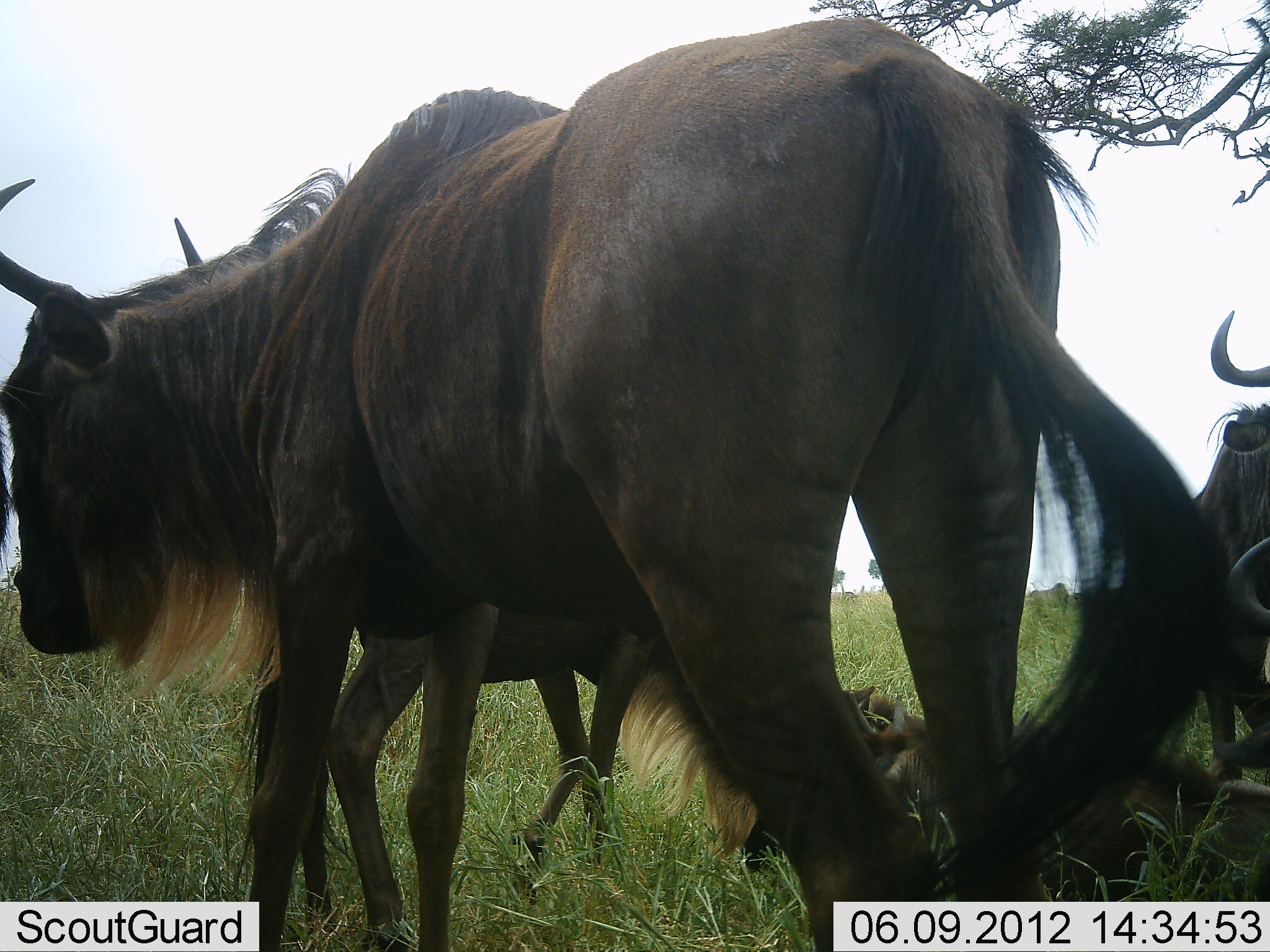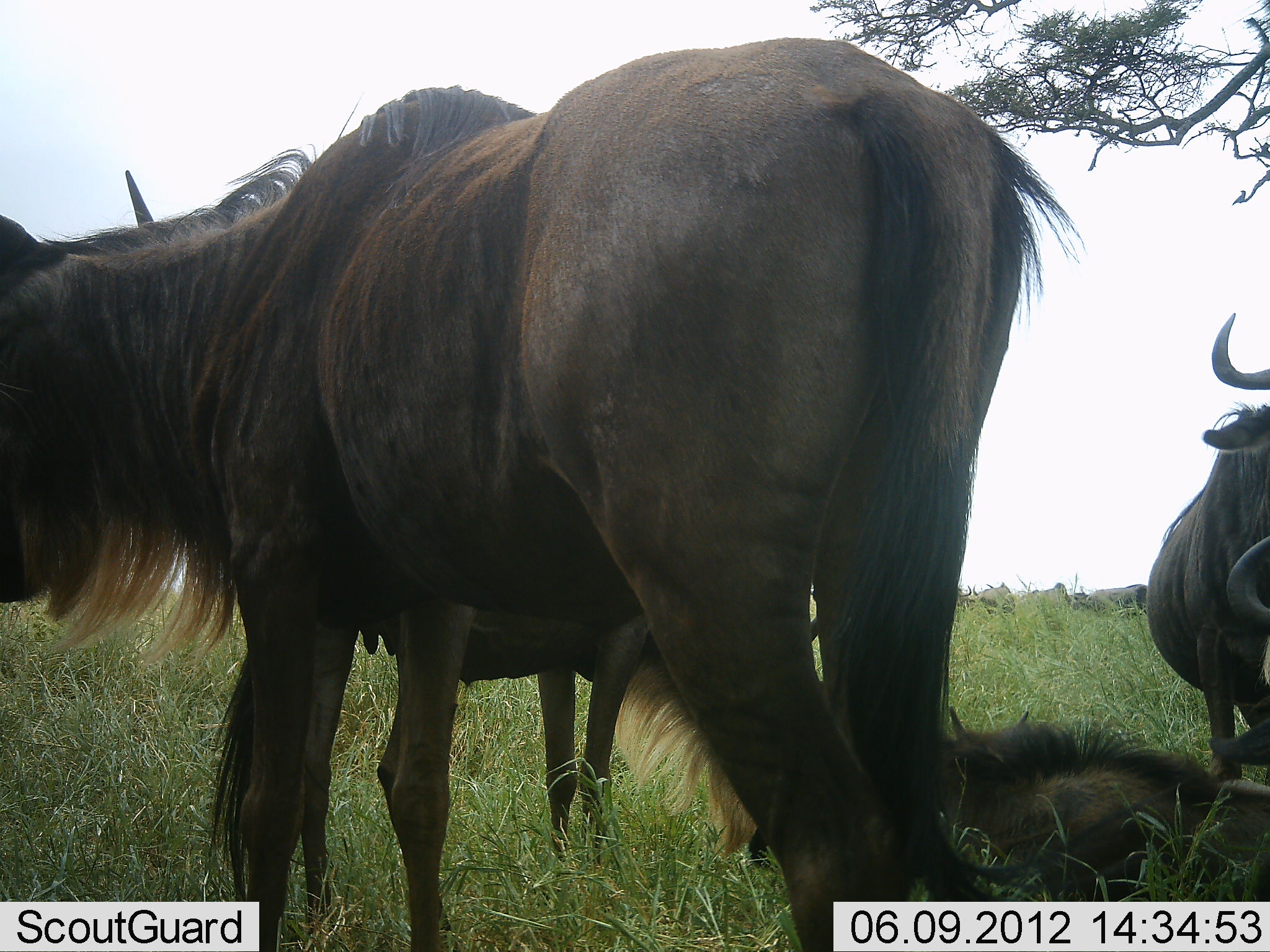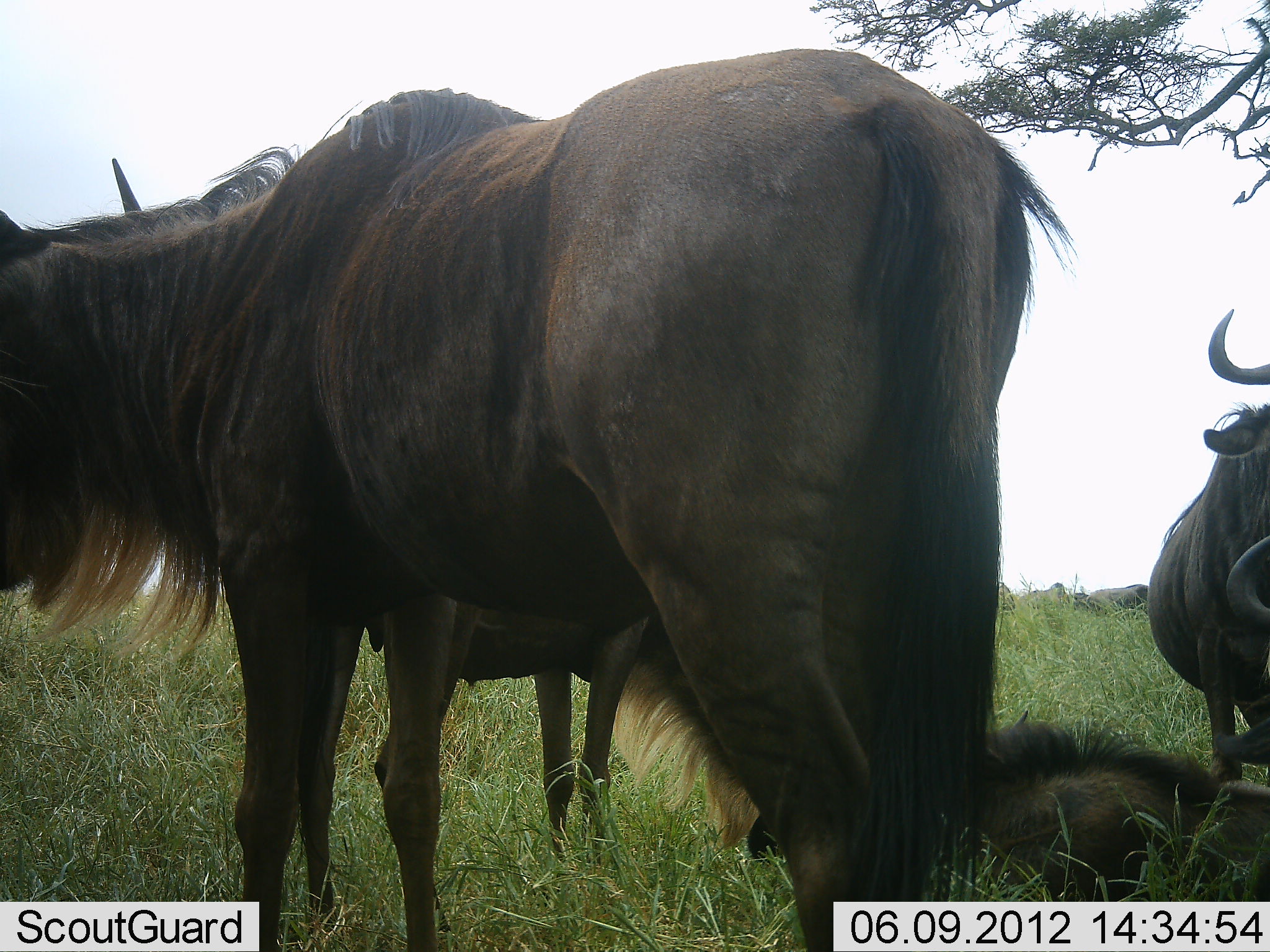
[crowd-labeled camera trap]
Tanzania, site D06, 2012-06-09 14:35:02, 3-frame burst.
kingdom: Animalia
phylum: Chordata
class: Mammalia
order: Artiodactyla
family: Bovidae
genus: Connochaetes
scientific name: Connochaetes taurinus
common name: blue wildebeest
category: wildebeest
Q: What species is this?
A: Wildebeest (blue wildebeest) (Connochaetes taurinus).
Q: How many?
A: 5.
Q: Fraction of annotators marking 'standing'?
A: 90%.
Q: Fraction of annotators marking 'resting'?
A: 80%.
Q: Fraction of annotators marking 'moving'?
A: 10%.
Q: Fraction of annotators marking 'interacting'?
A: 10%.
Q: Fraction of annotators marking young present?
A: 40%.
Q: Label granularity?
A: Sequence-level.